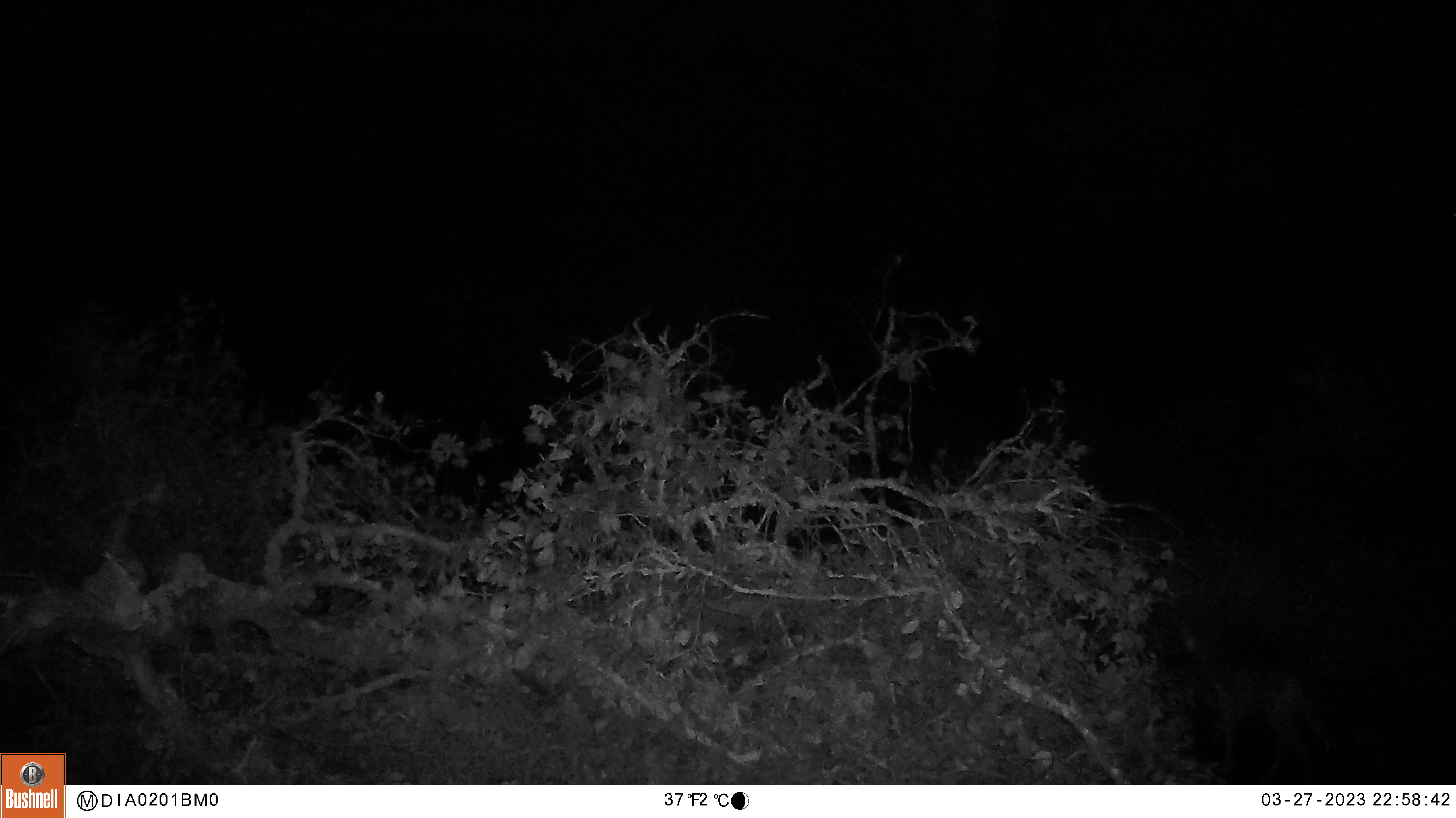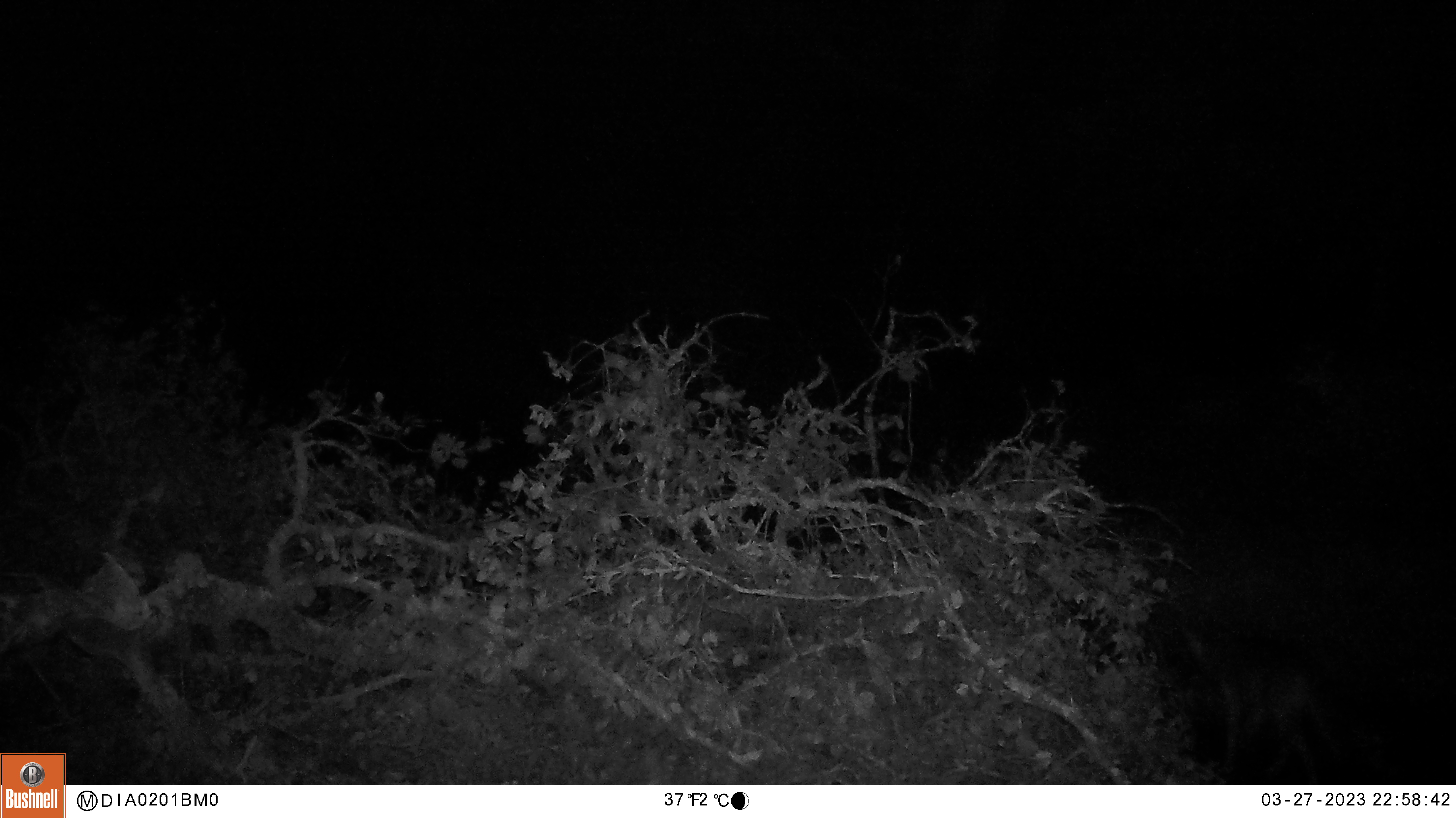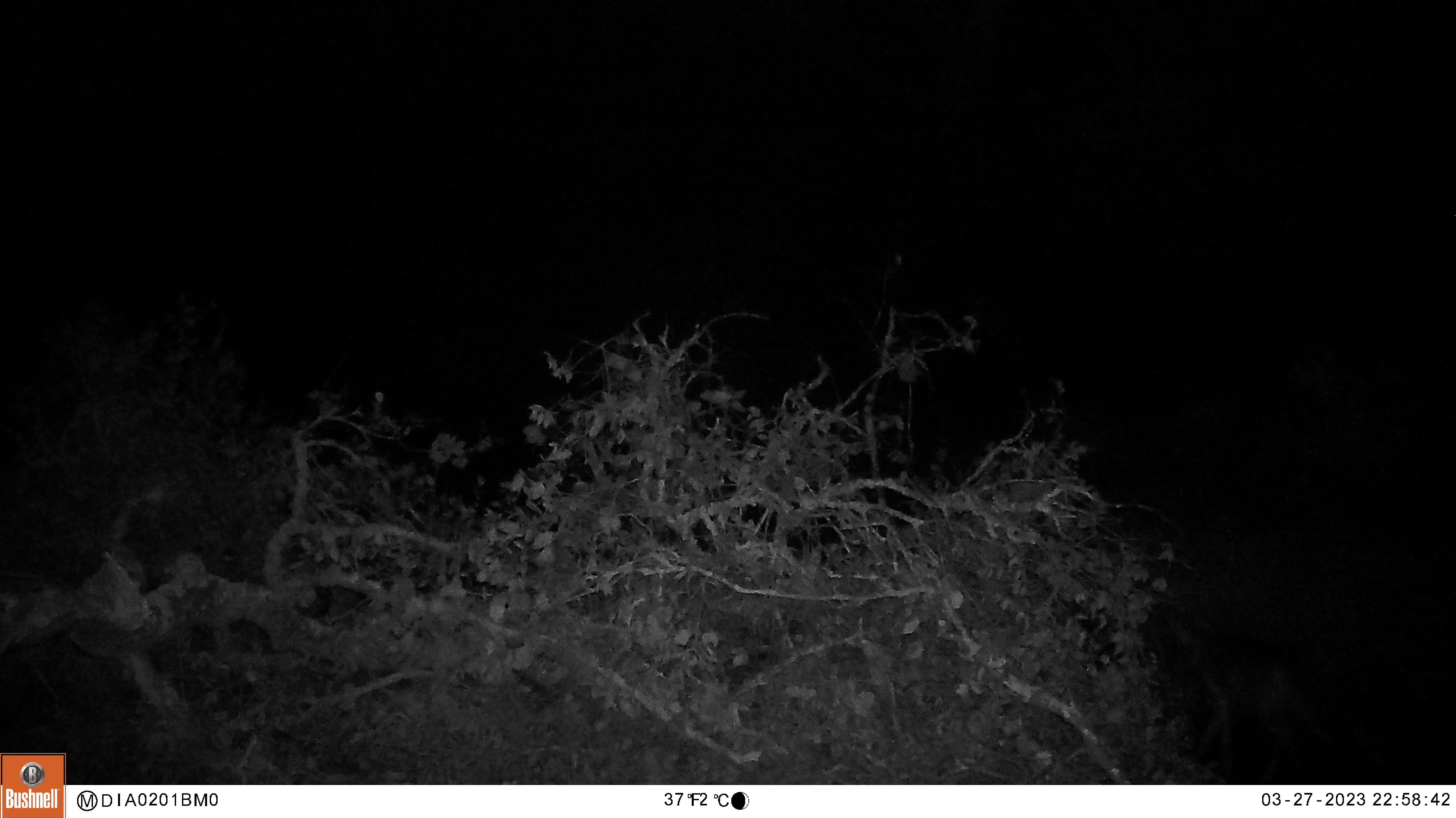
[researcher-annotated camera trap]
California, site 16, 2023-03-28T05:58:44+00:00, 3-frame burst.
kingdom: Animalia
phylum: Chordata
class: Mammalia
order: Carnivora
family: Canidae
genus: Canis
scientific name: Canis latrans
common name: coyote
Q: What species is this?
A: Coyote (Canis latrans).